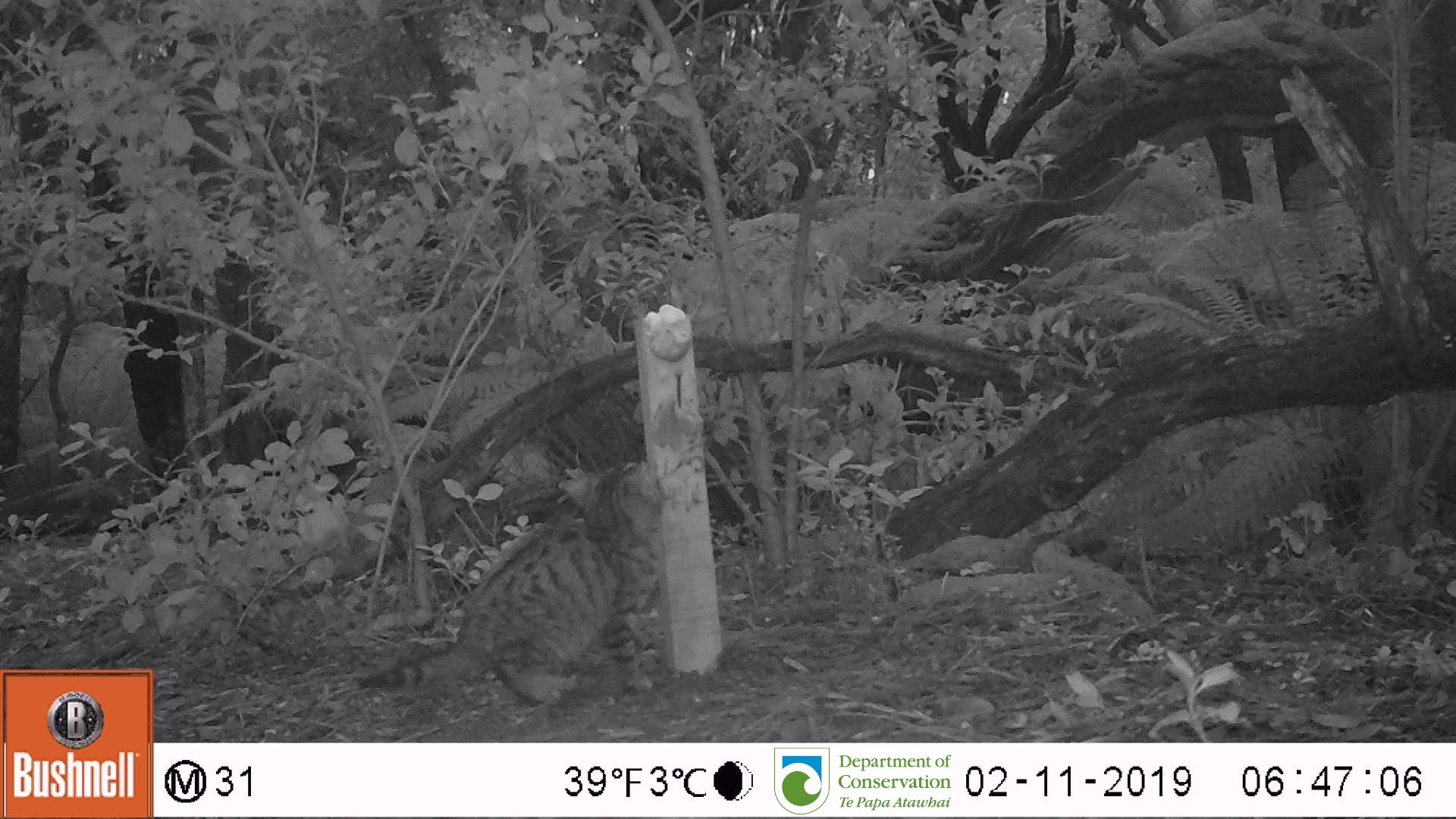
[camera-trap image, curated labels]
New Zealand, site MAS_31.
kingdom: Animalia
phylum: Chordata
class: Mammalia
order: Carnivora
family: Felidae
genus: Felis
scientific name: Felis catus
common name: domestic cat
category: cat